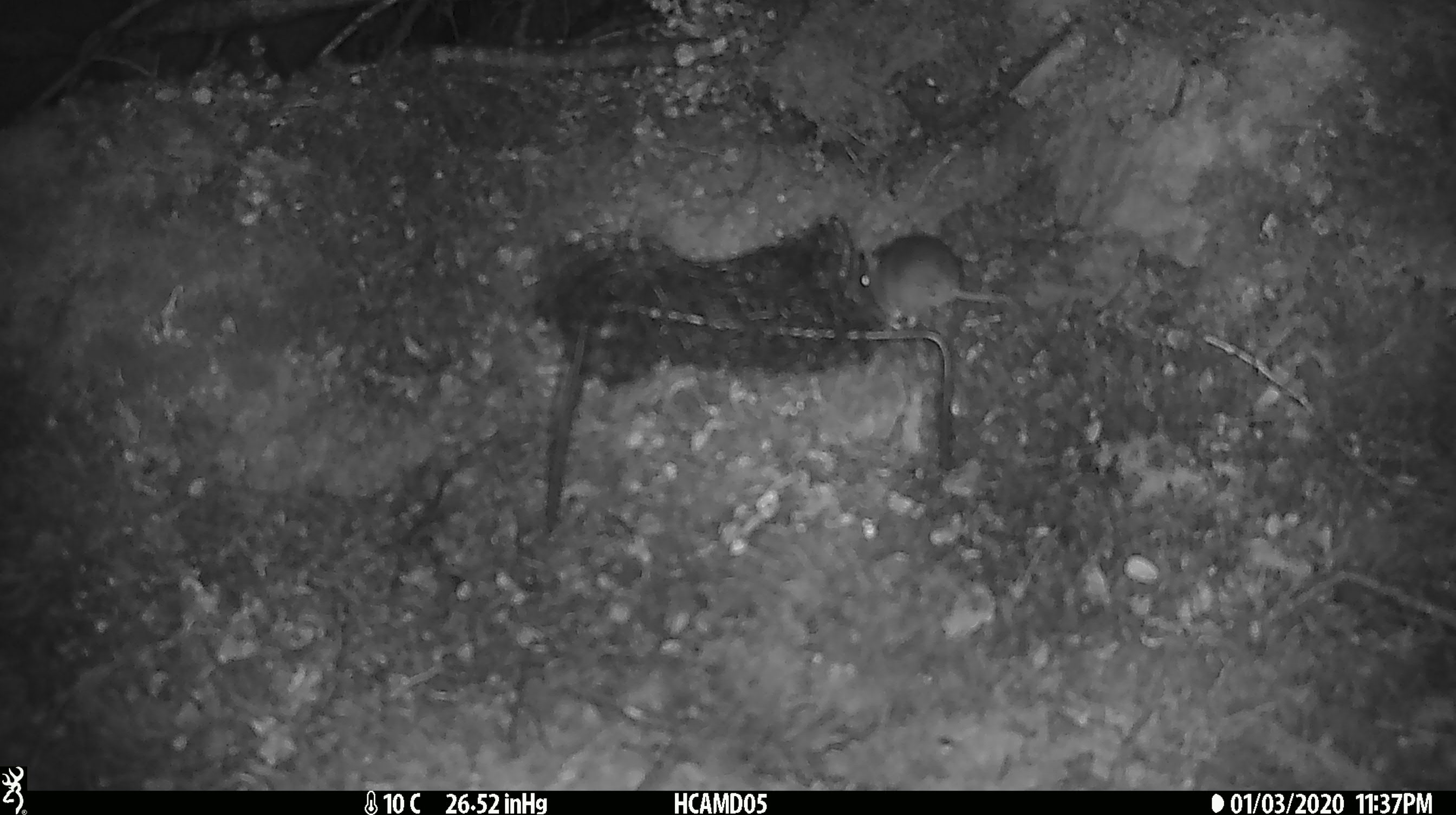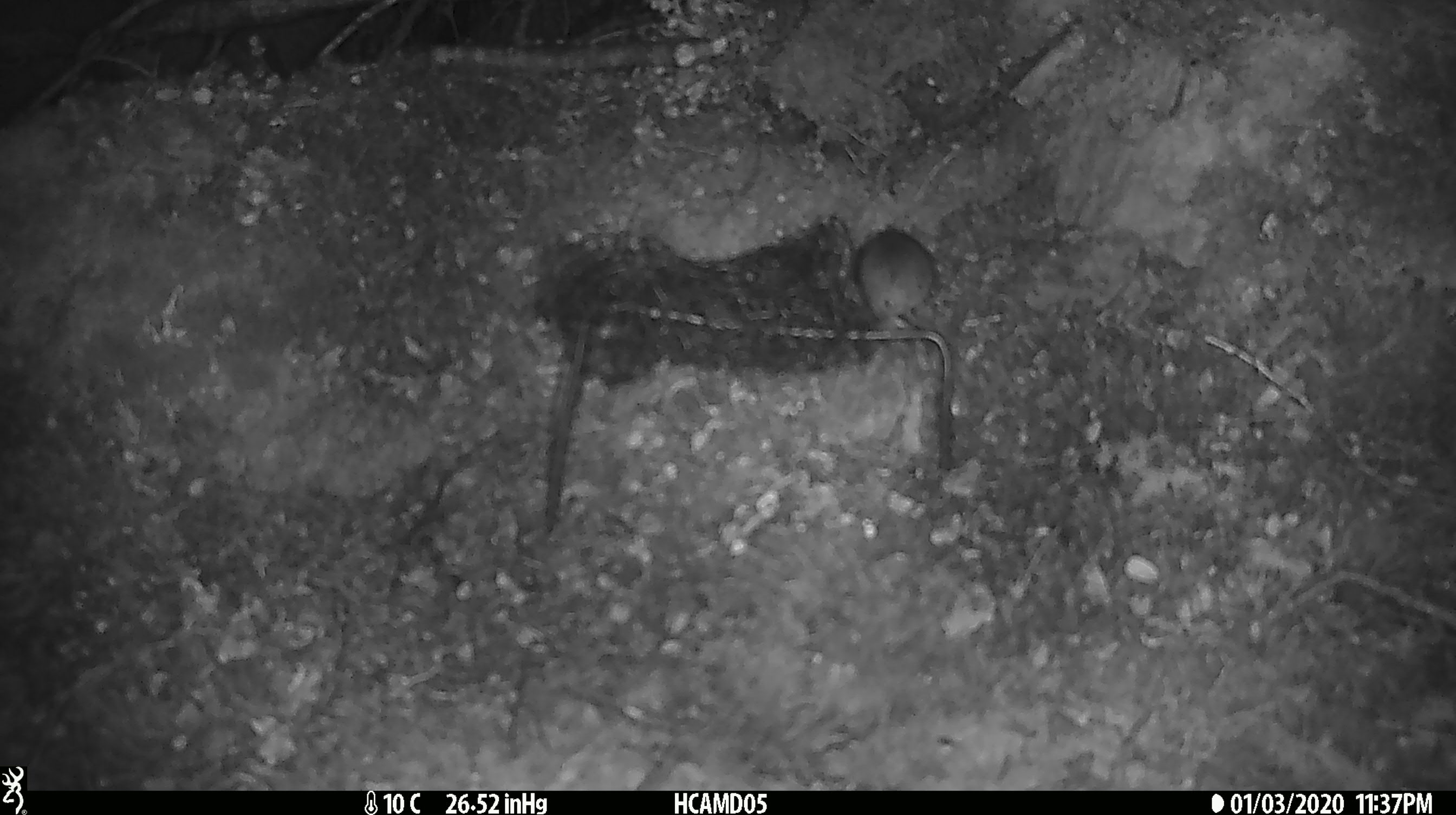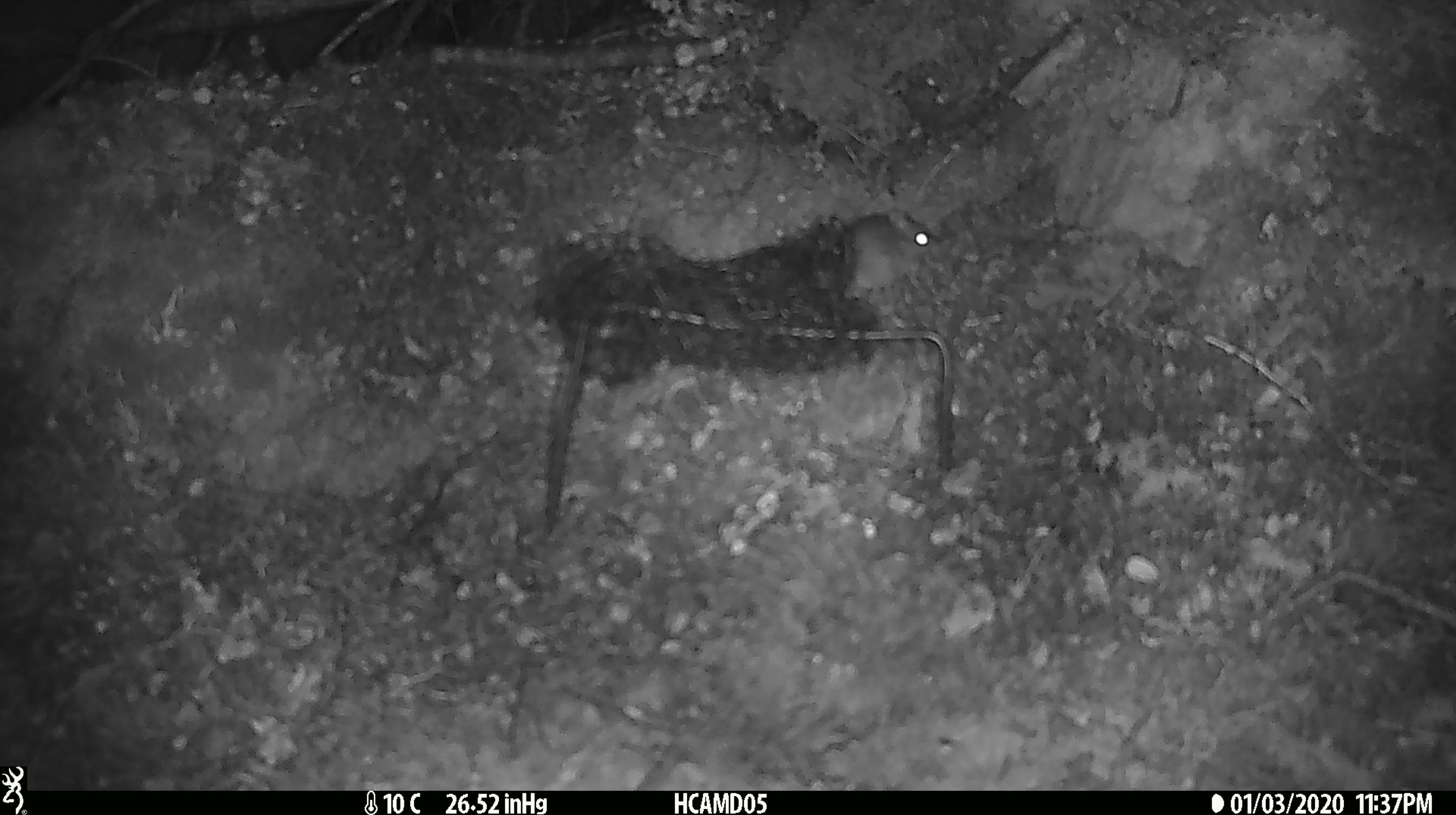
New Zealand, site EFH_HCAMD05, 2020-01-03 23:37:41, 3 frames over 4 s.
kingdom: Animalia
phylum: Chordata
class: Mammalia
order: Rodentia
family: Muridae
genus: Mus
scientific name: Mus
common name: mouse